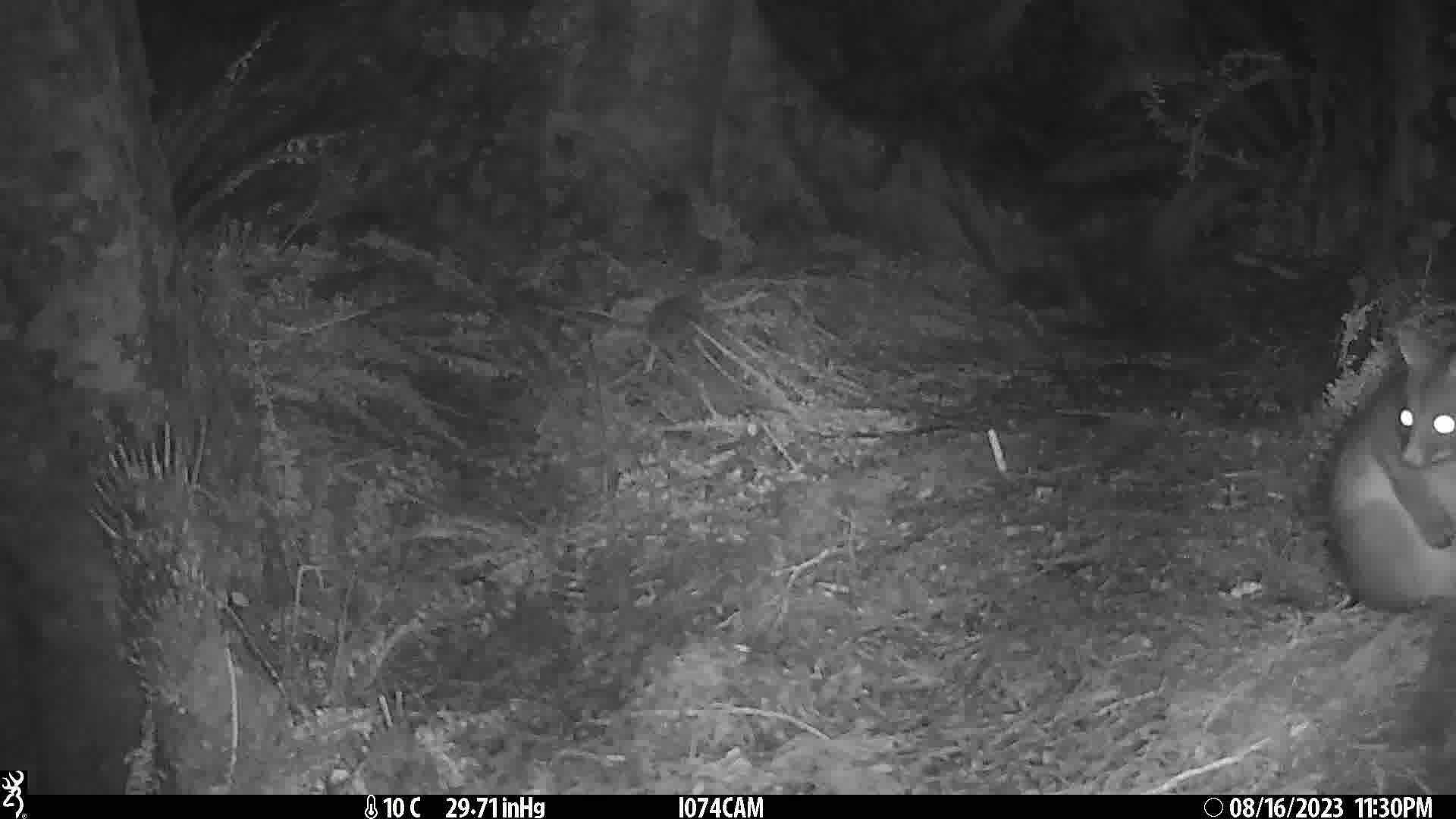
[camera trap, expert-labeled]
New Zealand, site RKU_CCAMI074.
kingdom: Animalia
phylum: Chordata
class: Mammalia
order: Diprotodontia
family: Phalangeridae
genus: Trichosurus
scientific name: Trichosurus vulpecula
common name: common brushtail possum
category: possum